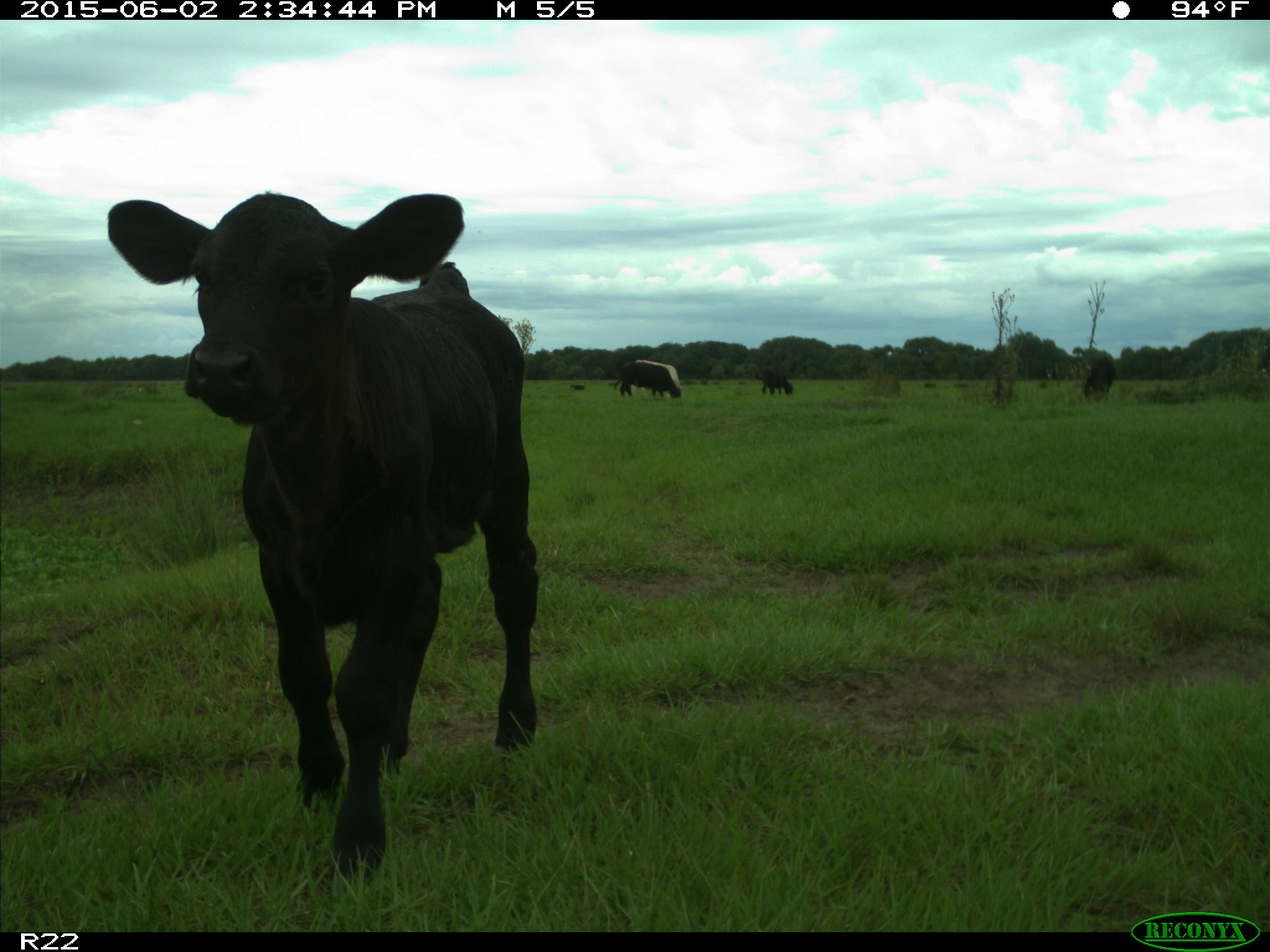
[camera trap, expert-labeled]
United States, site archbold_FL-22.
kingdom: Animalia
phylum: Chordata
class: Mammalia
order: Artiodactyla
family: Bovidae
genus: Bos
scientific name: Bos taurus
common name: domestic cow